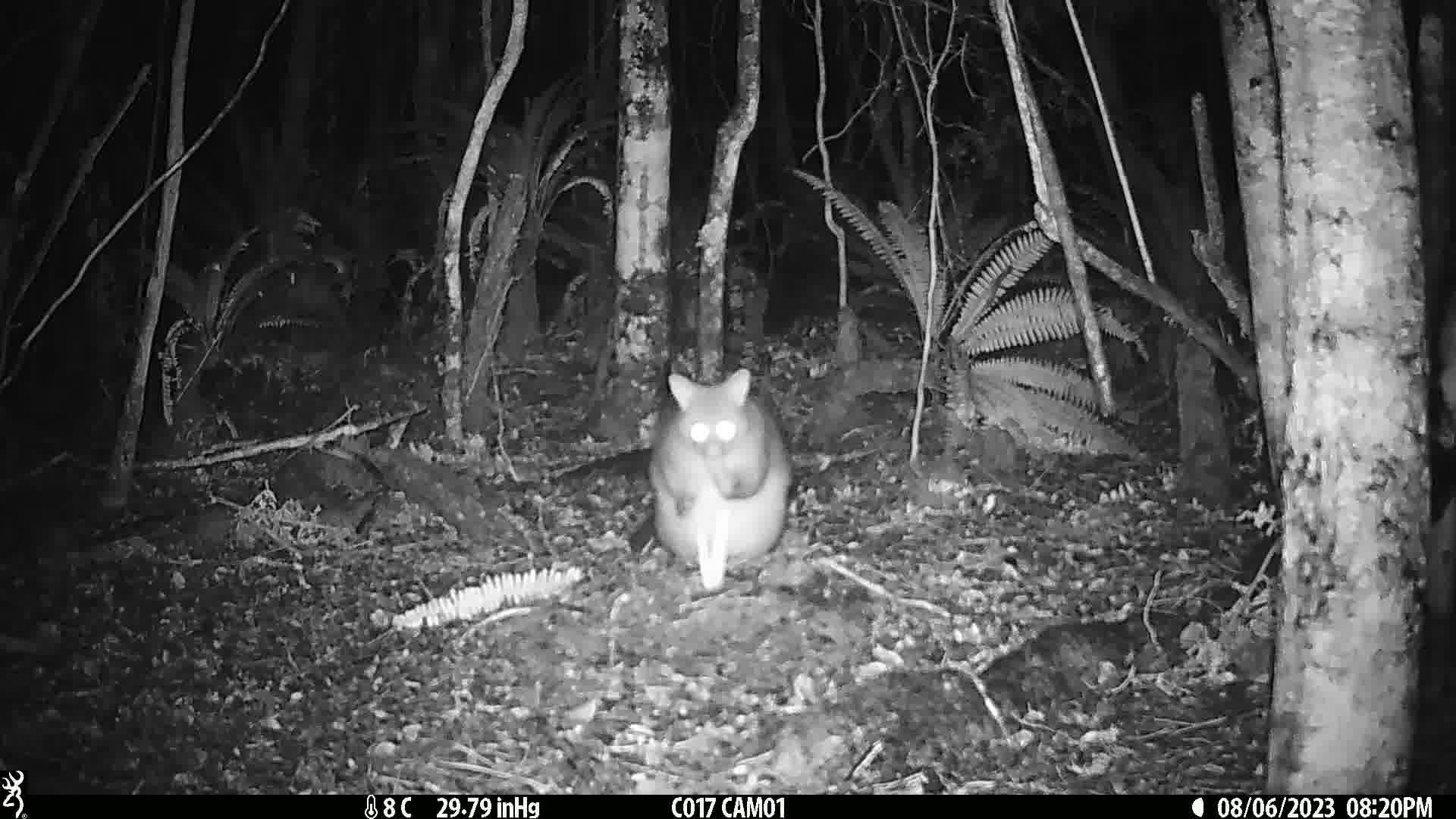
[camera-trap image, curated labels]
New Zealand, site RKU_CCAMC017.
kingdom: Animalia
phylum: Chordata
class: Mammalia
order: Diprotodontia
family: Phalangeridae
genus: Trichosurus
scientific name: Trichosurus vulpecula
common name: common brushtail possum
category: possum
Possum (common brushtail possum) (Trichosurus vulpecula).